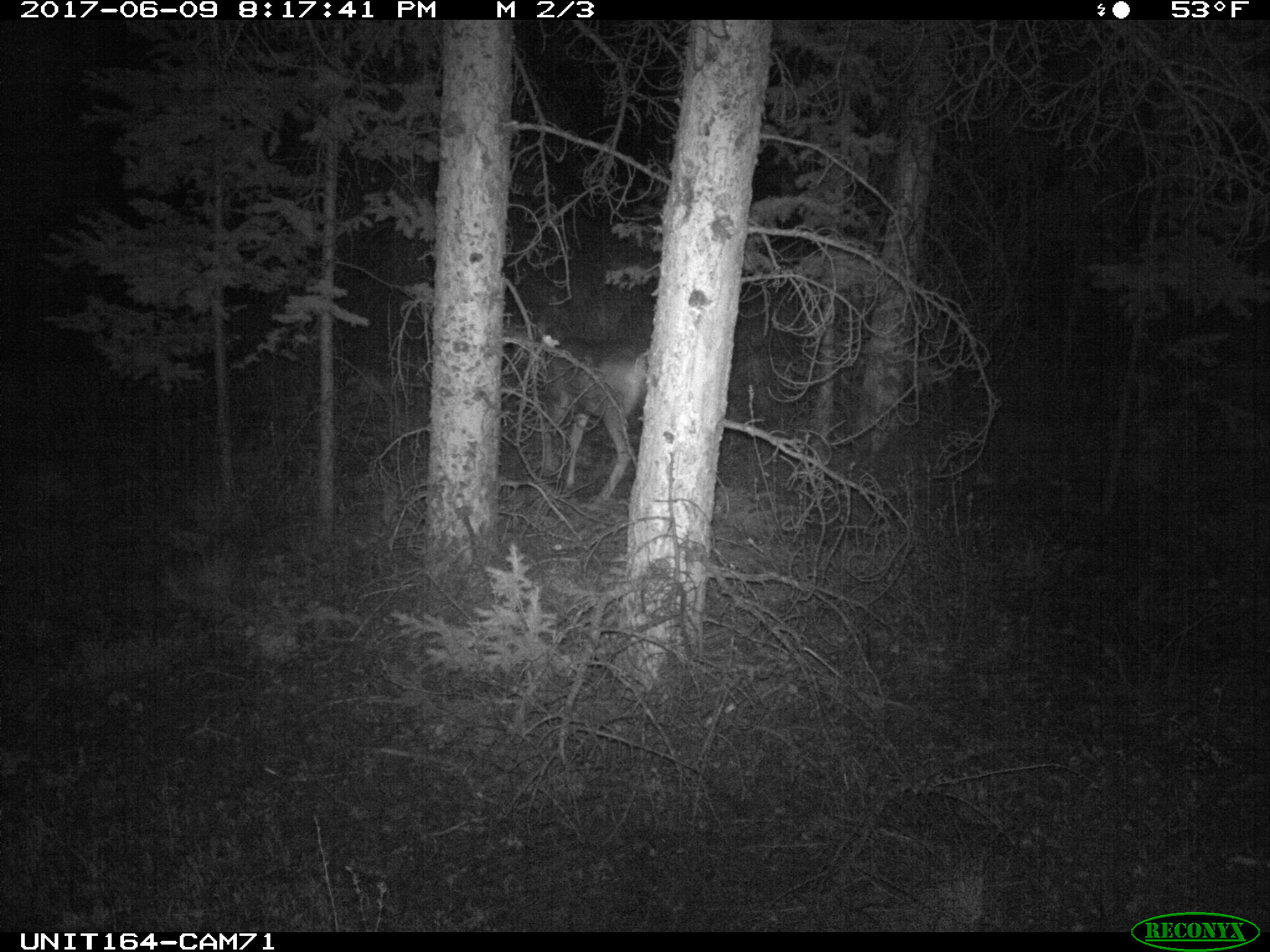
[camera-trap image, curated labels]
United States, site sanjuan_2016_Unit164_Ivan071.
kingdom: Animalia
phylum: Chordata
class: Mammalia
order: Artiodactyla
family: Cervidae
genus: Odocoileus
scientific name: Odocoileus hemionus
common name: mule deer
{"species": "Odocoileus hemionus (mule deer)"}